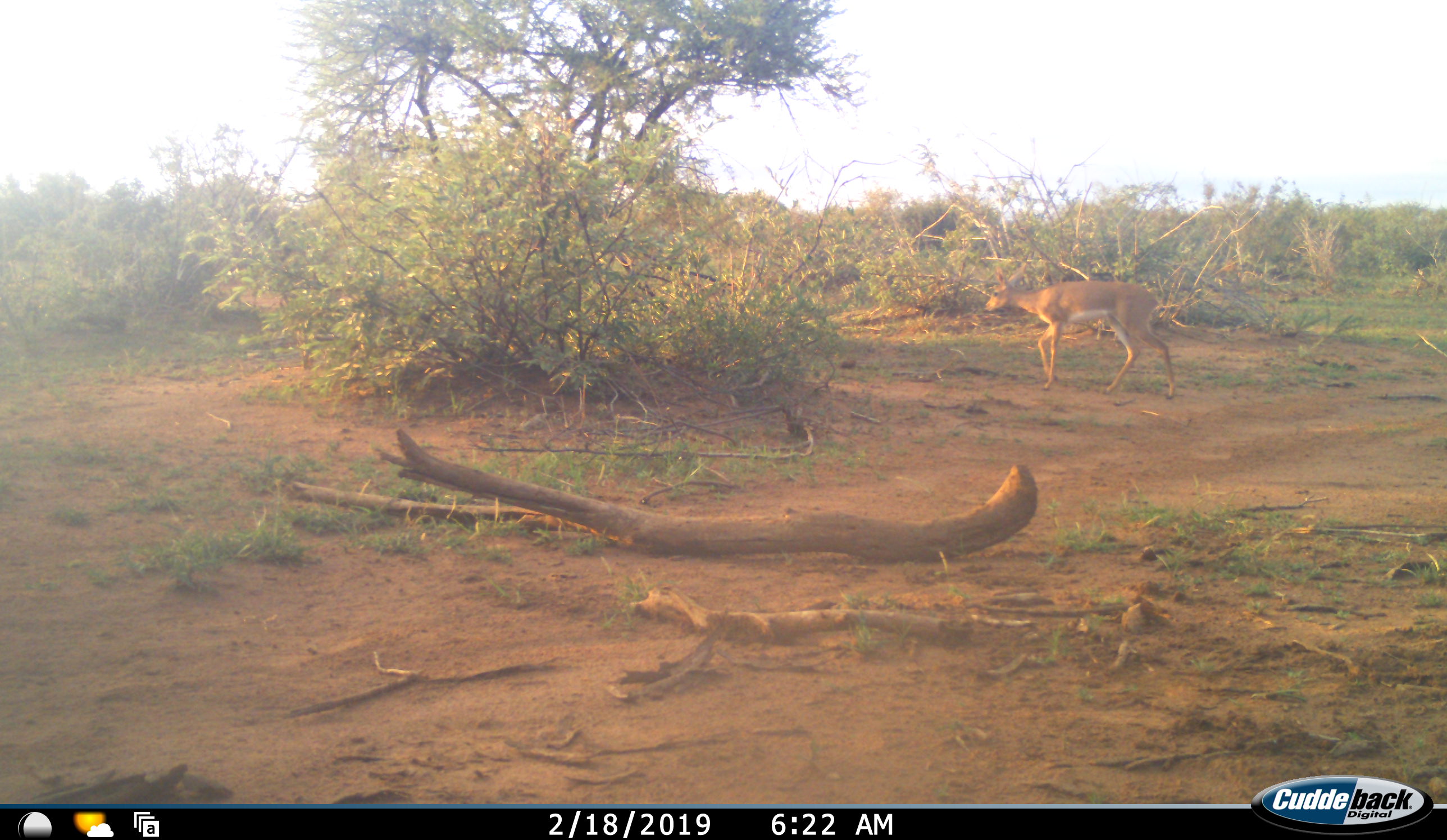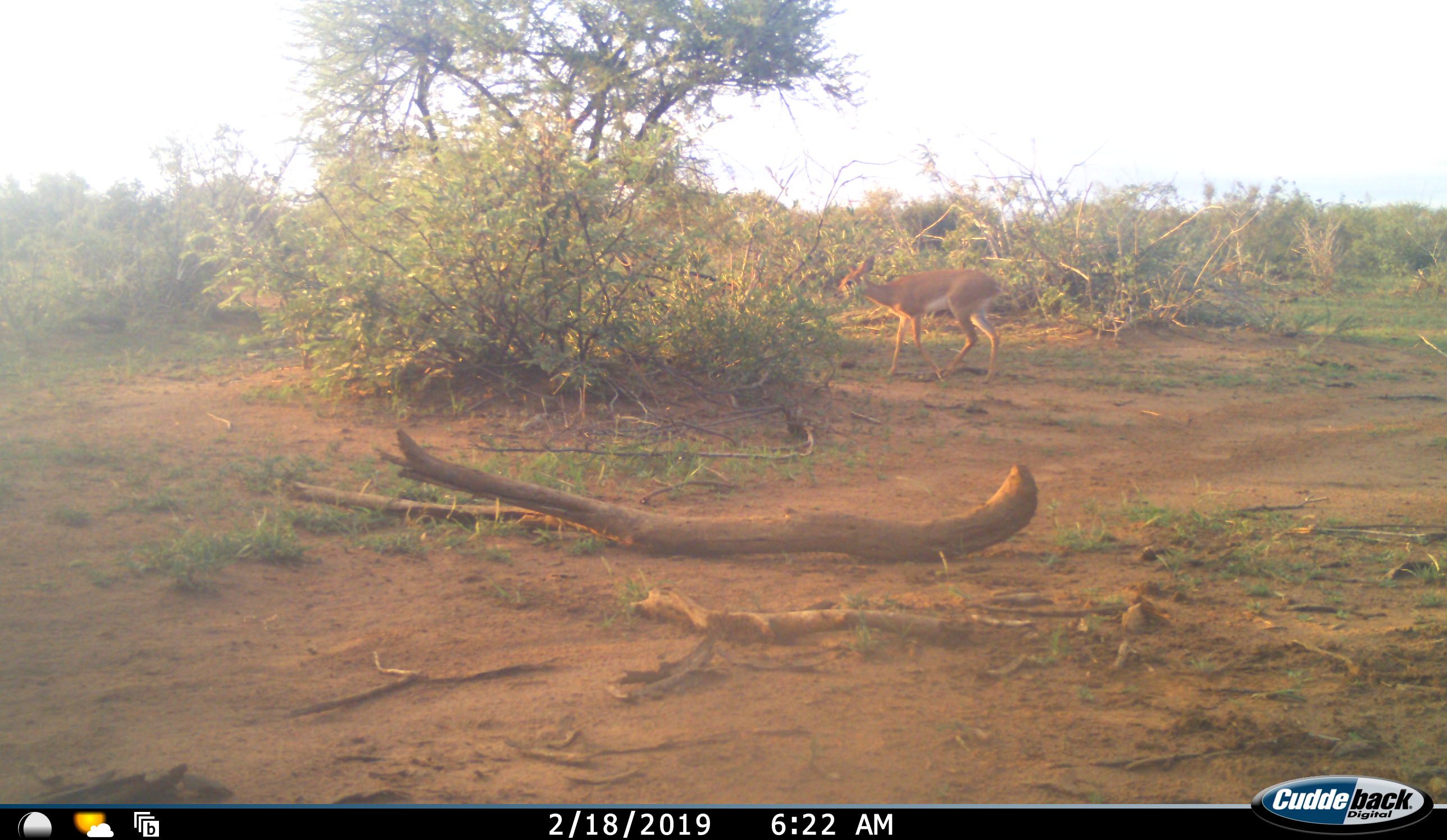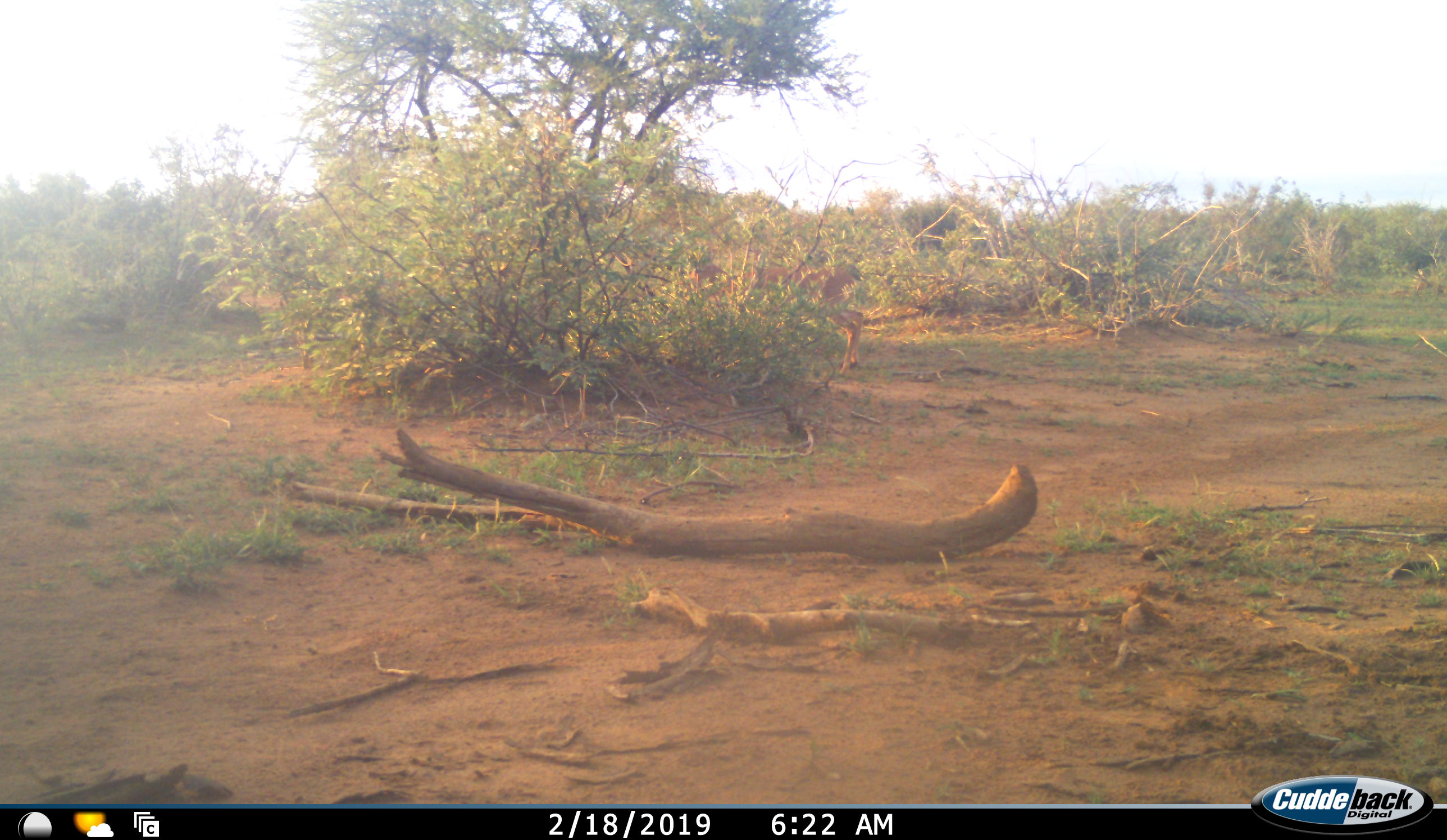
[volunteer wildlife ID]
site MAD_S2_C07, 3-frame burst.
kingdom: Animalia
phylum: Chordata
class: Mammalia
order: Artiodactyla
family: Bovidae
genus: Aepyceros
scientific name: Aepyceros melampus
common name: impala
Impala (Aepyceros melampus), count 1. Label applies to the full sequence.